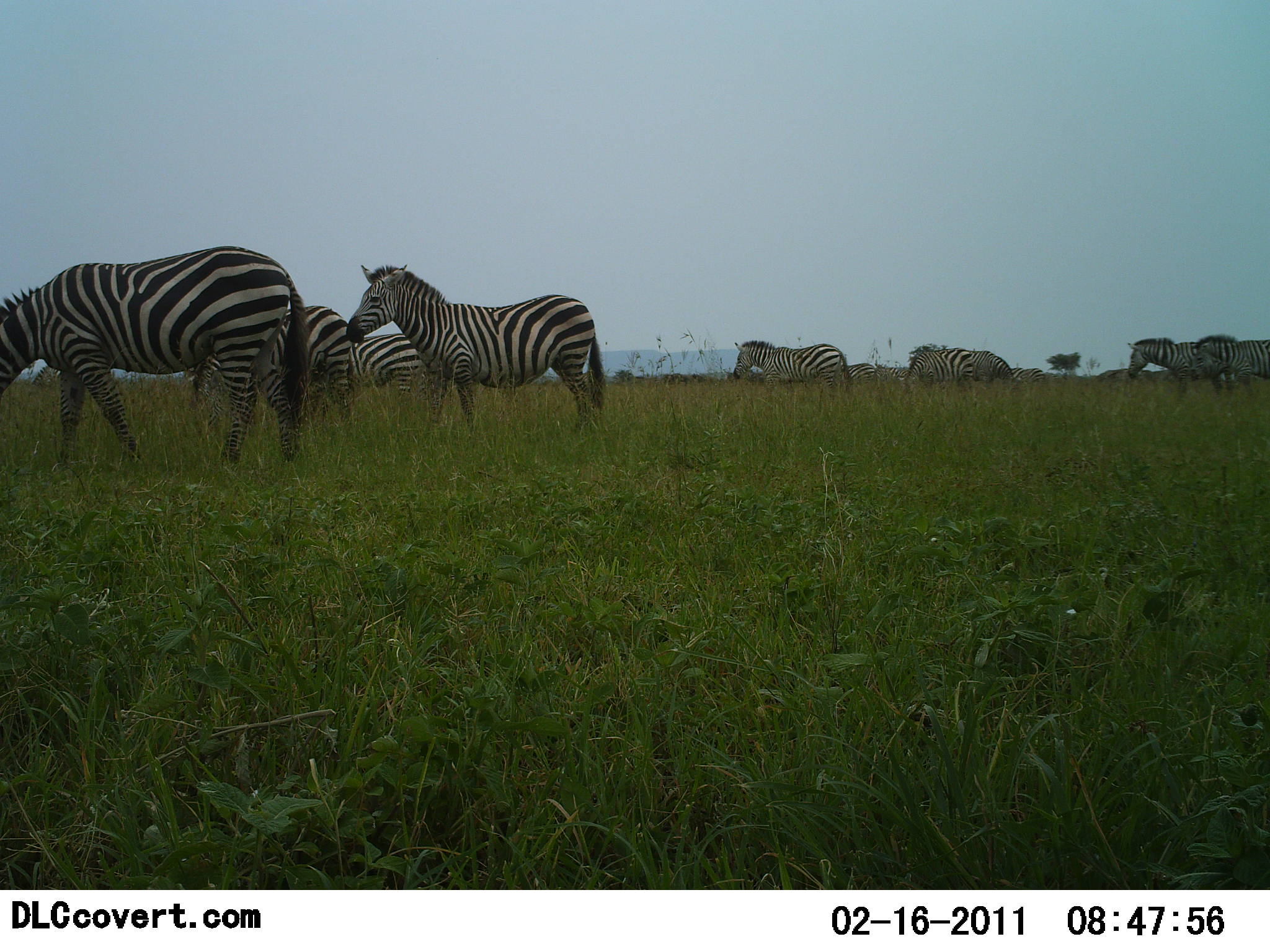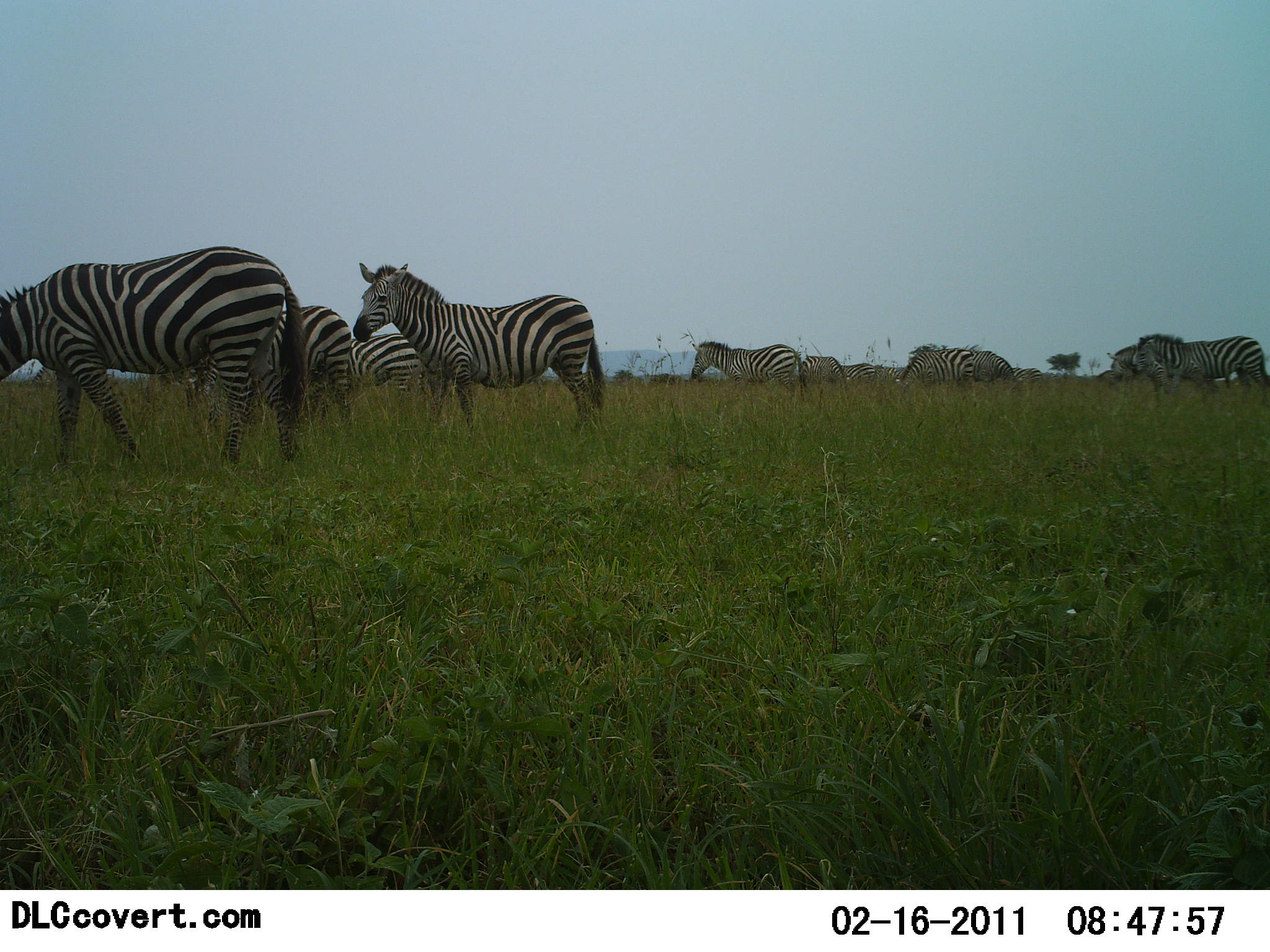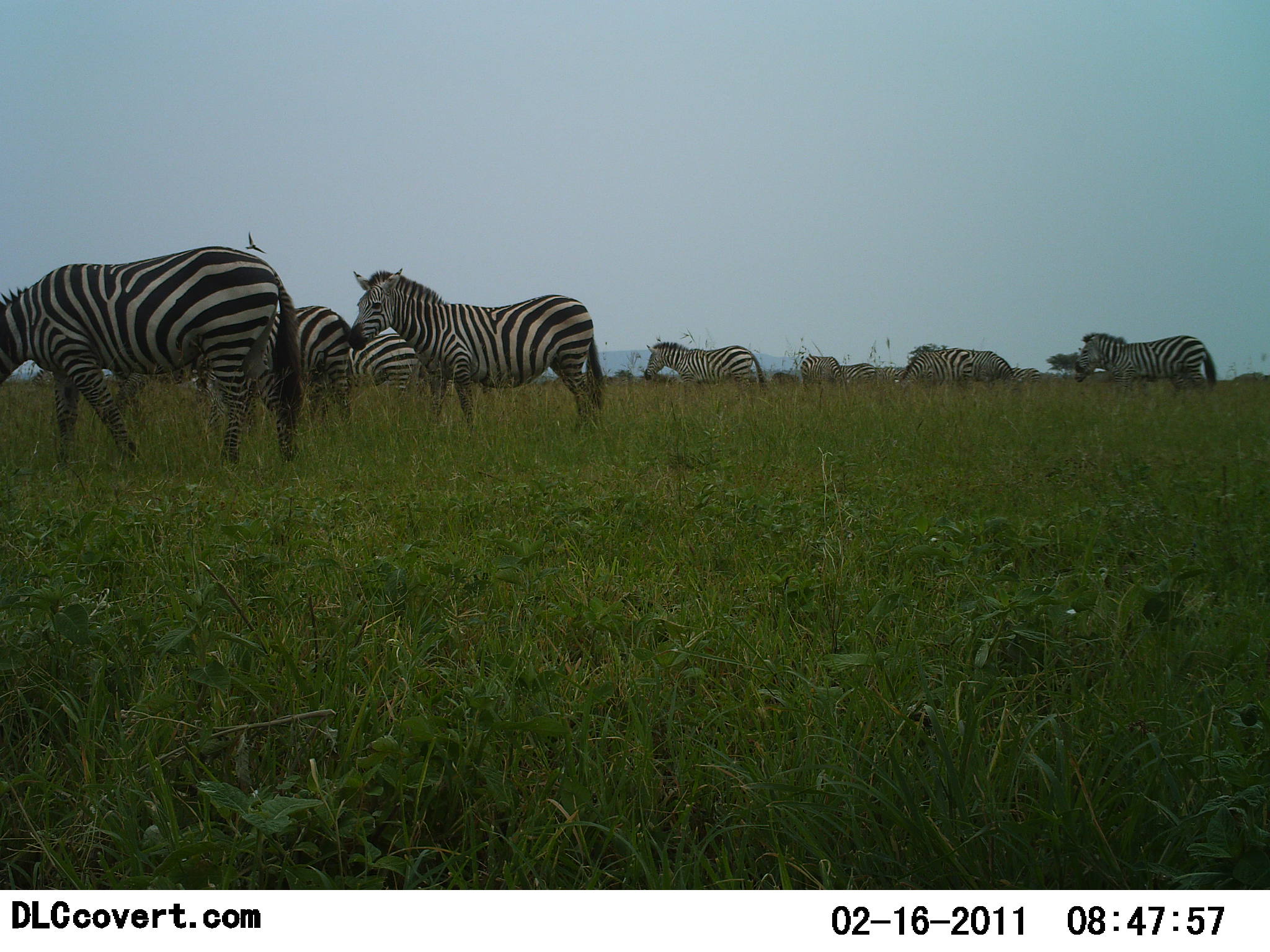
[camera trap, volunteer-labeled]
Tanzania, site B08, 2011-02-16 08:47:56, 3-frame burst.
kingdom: Animalia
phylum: Chordata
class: Mammalia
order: Perissodactyla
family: Equidae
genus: Equus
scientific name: Equus quagga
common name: plains zebra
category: zebra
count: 9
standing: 75%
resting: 0%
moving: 83%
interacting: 0%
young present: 0%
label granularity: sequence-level